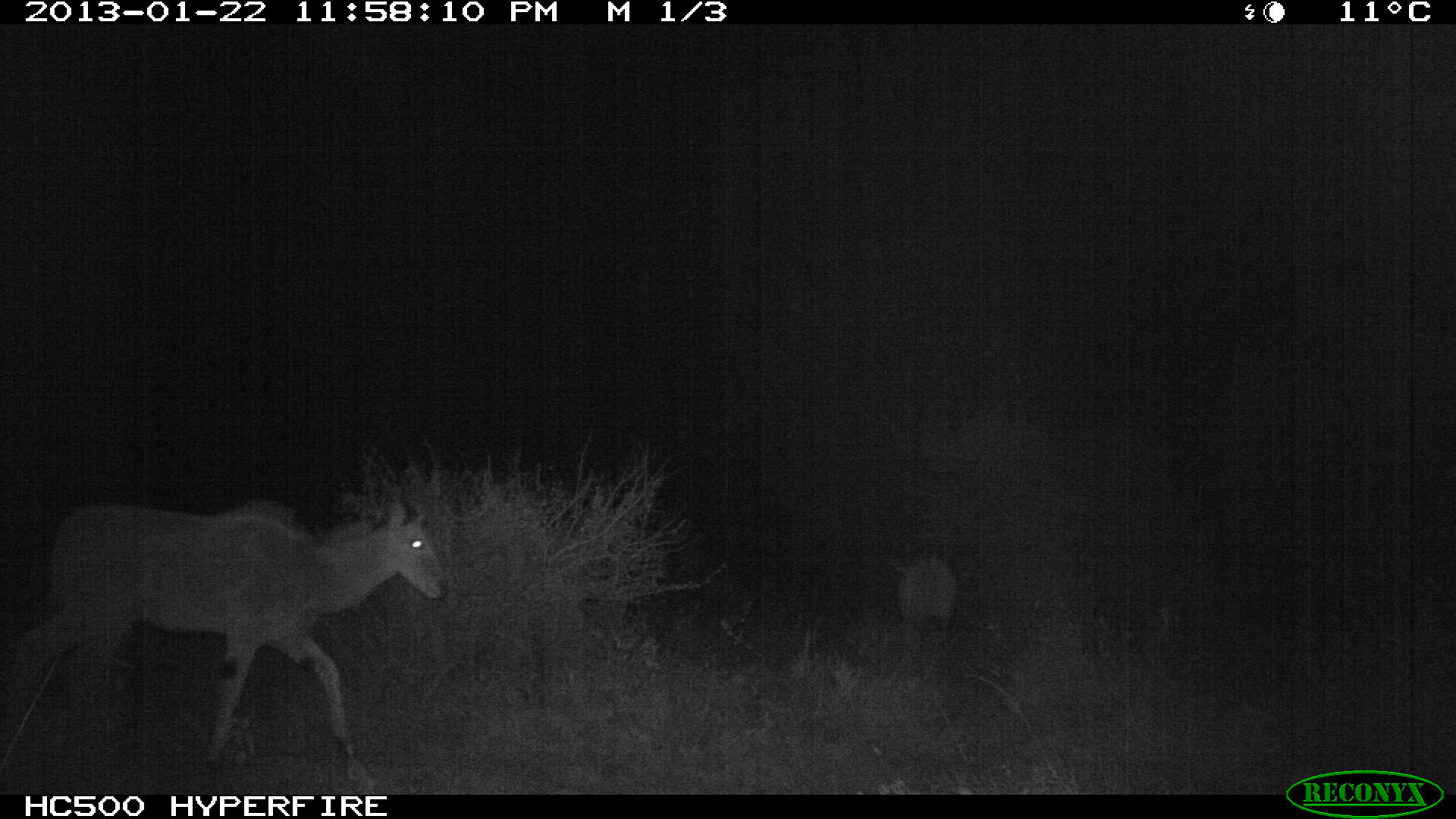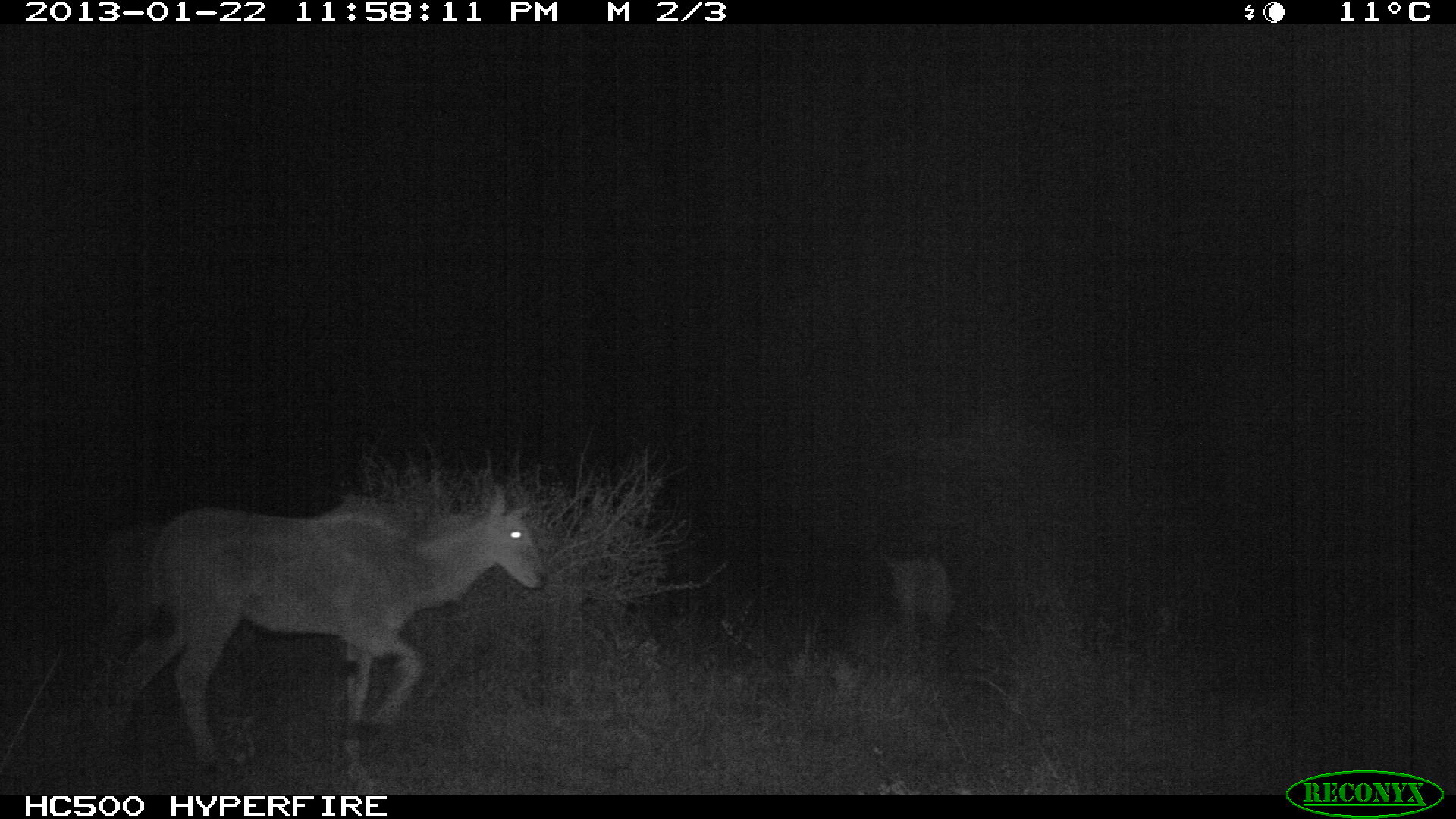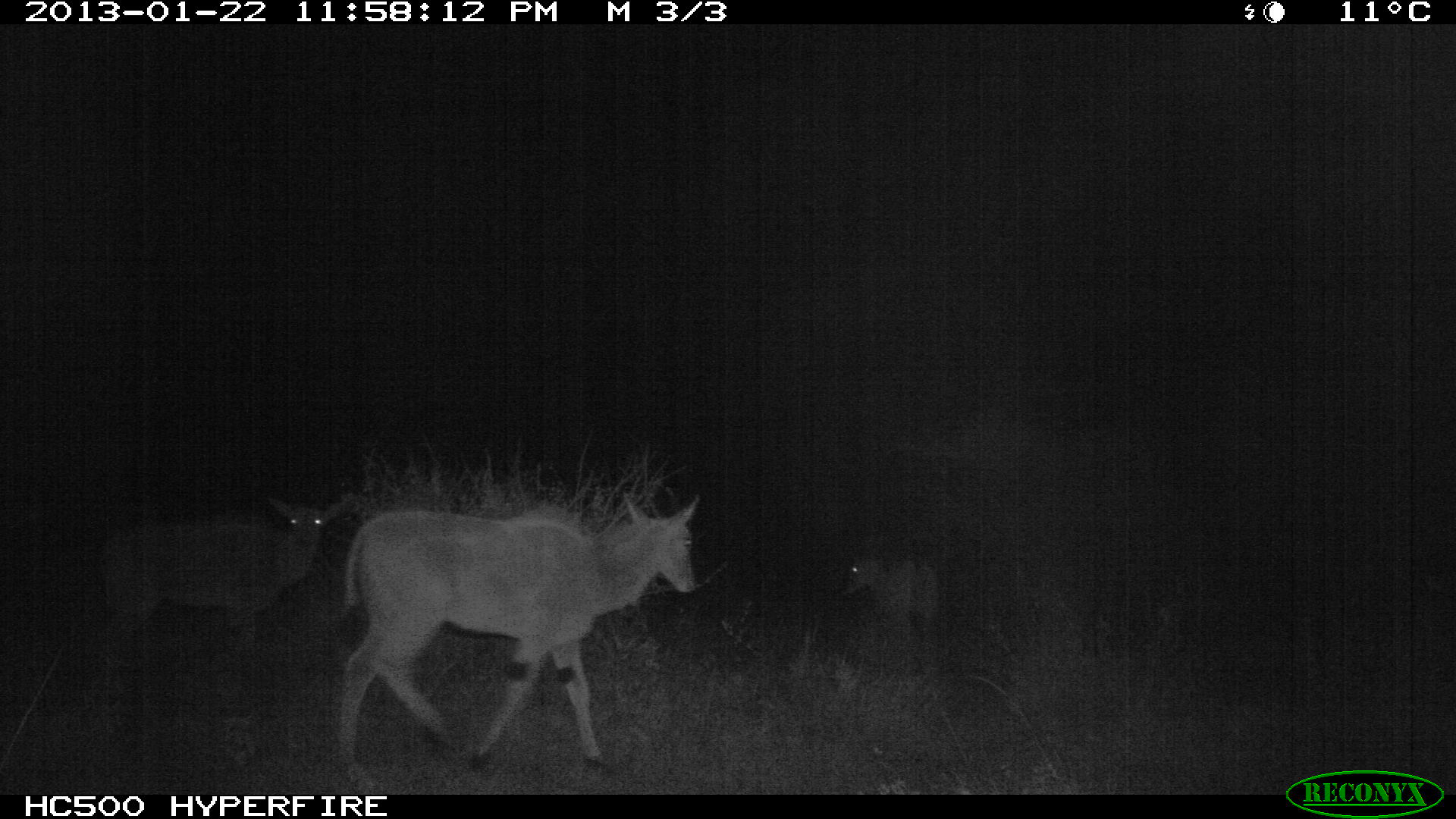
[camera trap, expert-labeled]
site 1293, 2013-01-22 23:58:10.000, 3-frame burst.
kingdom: Animalia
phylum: Chordata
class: Mammalia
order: Artiodactyla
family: Bovidae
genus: Tragelaphus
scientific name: Tragelaphus oryx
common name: eland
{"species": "Tragelaphus oryx (eland)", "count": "2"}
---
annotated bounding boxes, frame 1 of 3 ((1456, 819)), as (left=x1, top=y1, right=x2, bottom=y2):
tragelaphus oryx: (left=0, top=494, right=444, bottom=782)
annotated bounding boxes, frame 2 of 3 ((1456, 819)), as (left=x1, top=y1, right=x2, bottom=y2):
tragelaphus oryx: (left=96, top=481, right=547, bottom=772); (left=879, top=551, right=953, bottom=631)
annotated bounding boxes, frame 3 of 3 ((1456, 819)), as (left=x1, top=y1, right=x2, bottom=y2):
tragelaphus oryx: (left=336, top=485, right=697, bottom=771); (left=100, top=493, right=337, bottom=662); (left=842, top=555, right=941, bottom=642)